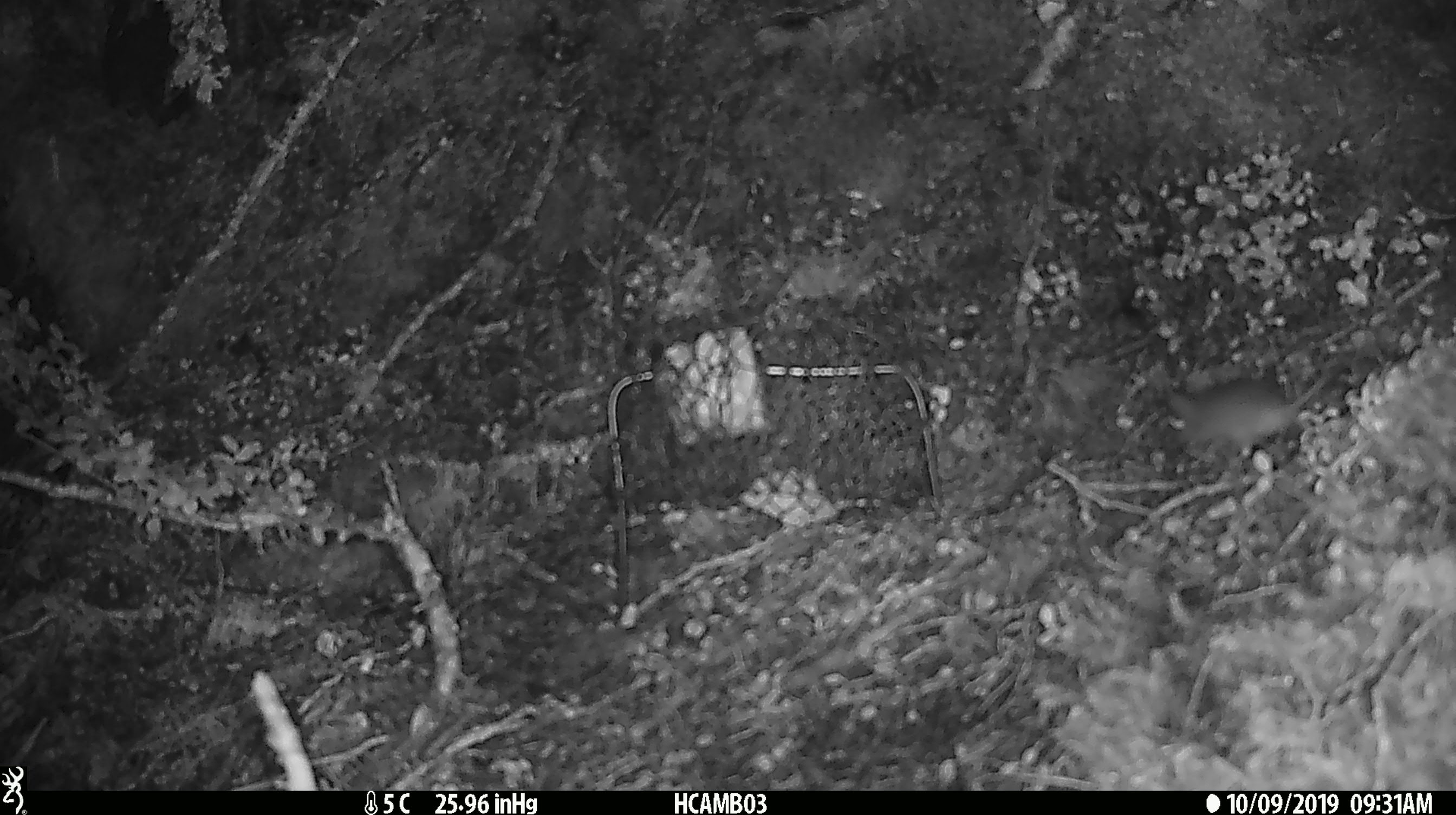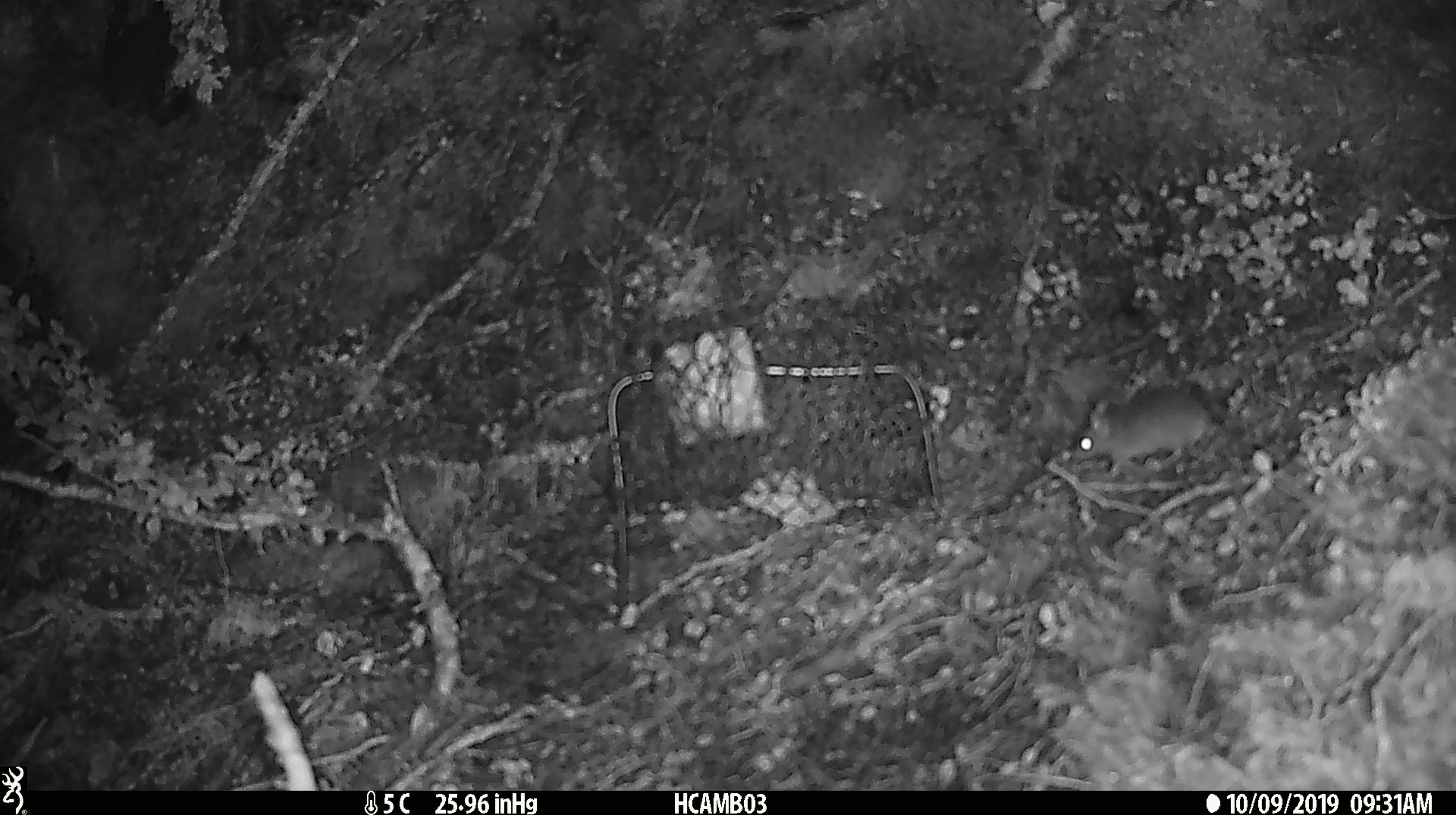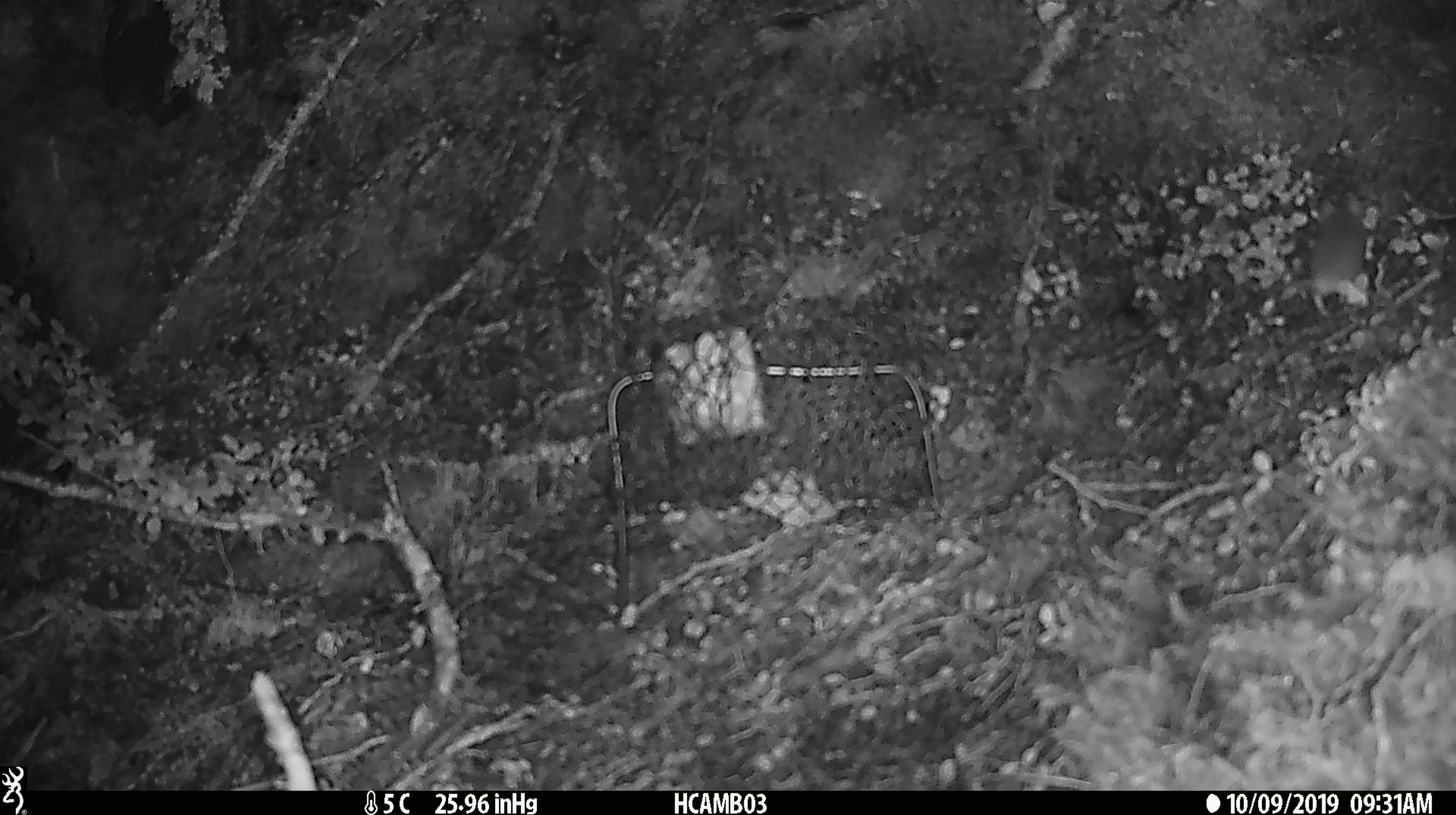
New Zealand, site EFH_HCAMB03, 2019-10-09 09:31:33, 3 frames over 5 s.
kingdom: Animalia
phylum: Chordata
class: Mammalia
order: Rodentia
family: Muridae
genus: Mus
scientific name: Mus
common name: mouse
Mouse (Mus).